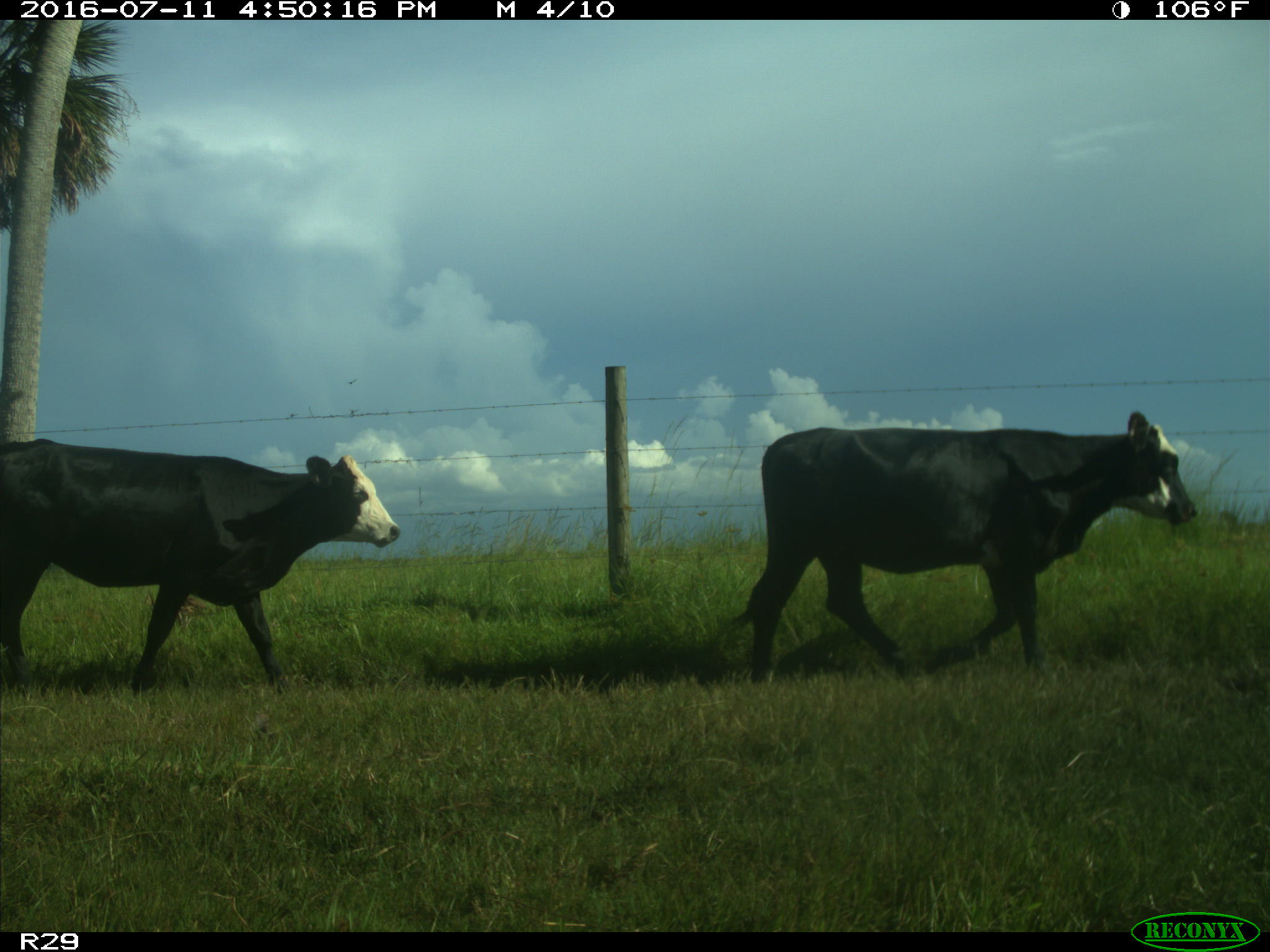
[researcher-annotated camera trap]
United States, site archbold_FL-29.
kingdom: Animalia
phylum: Chordata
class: Mammalia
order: Artiodactyla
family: Bovidae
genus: Bos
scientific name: Bos taurus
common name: domestic cow